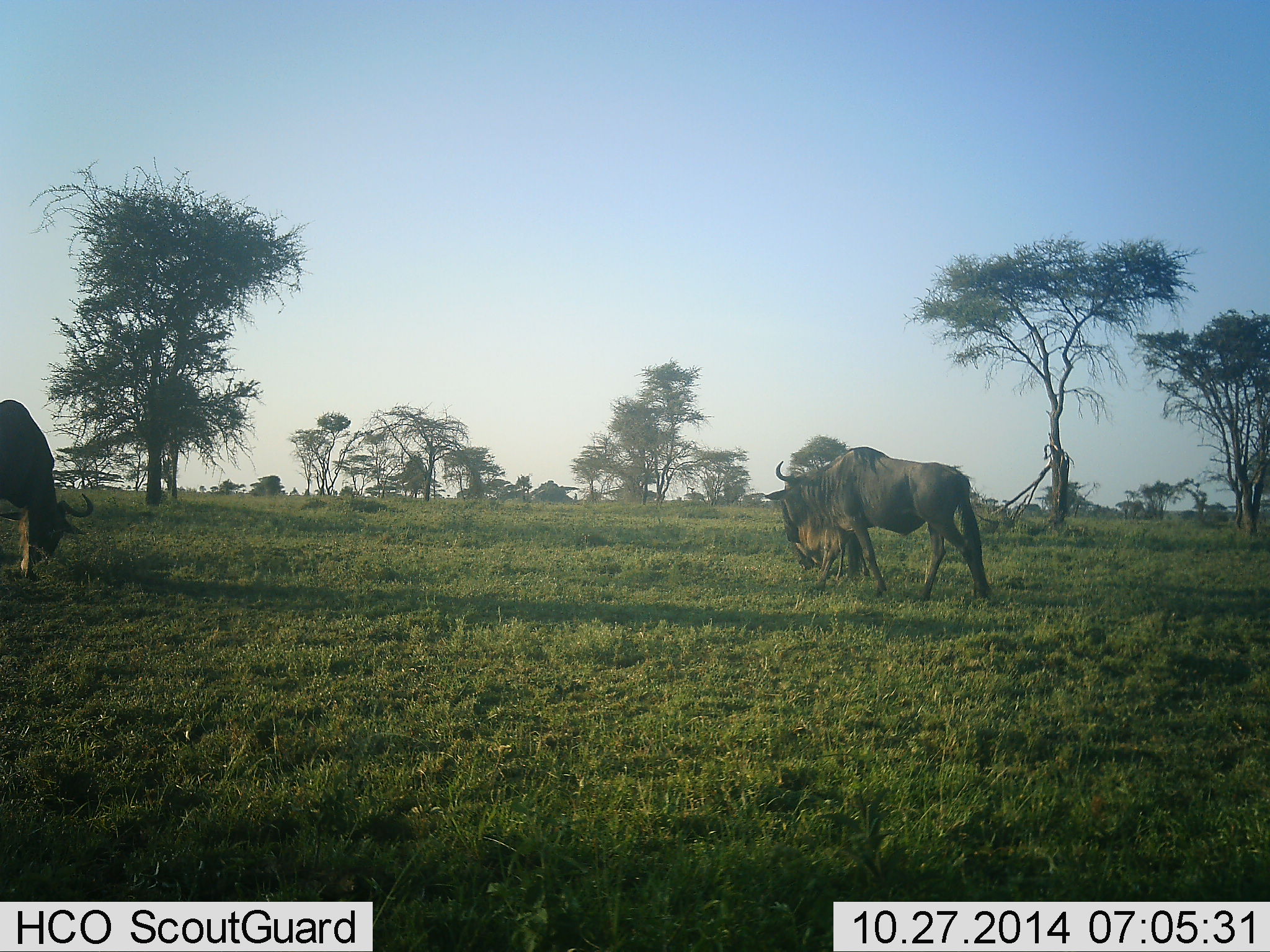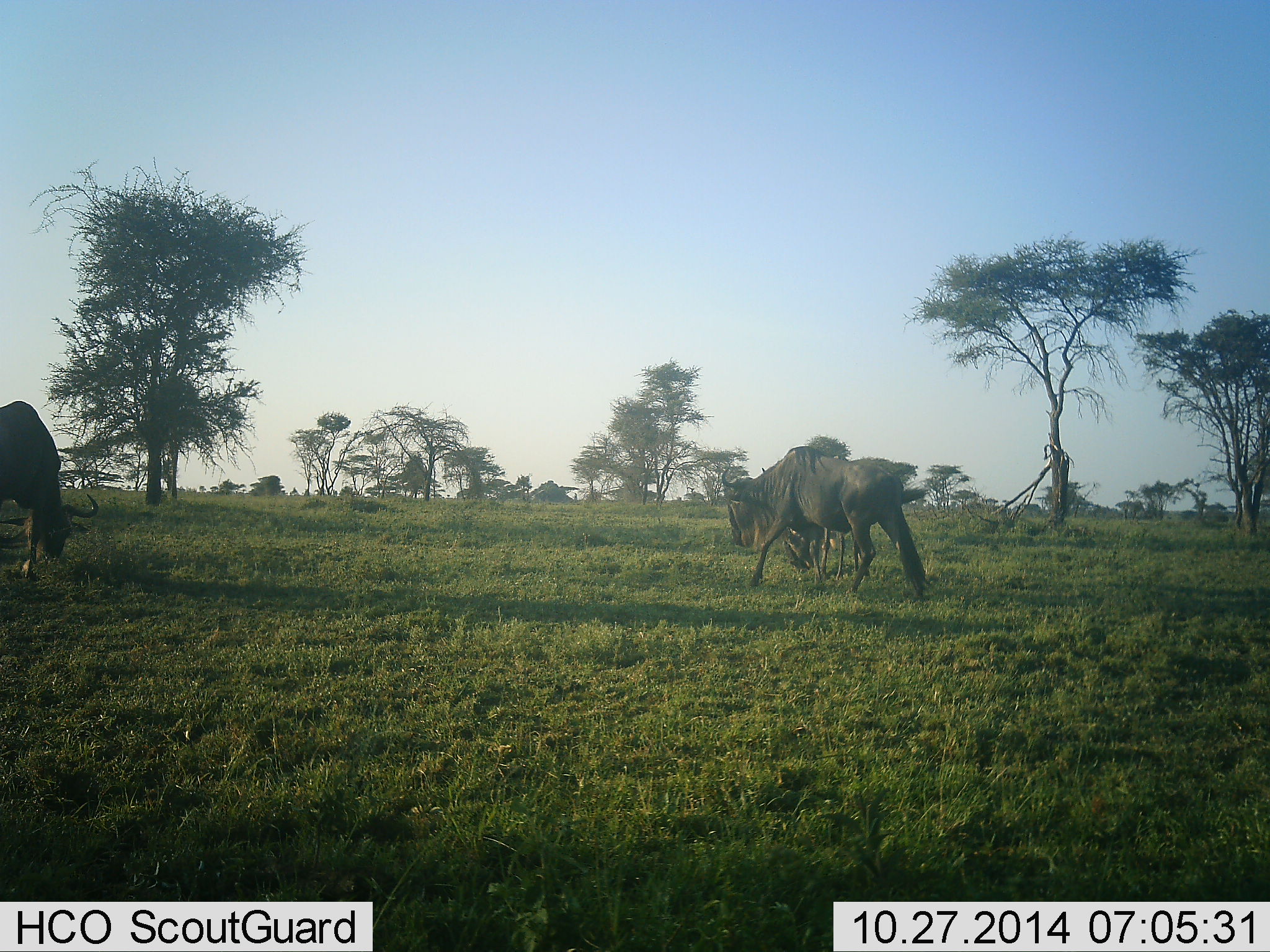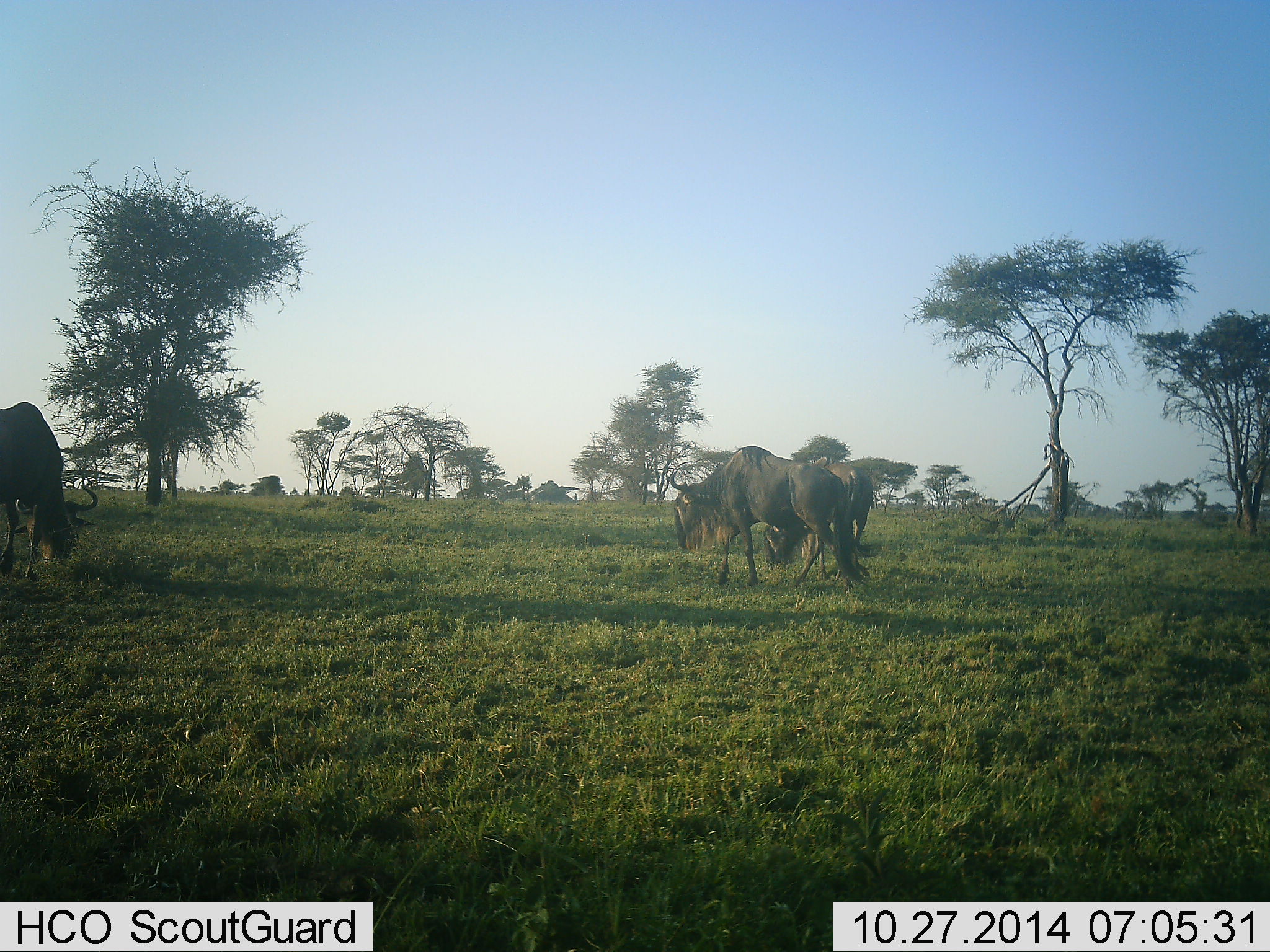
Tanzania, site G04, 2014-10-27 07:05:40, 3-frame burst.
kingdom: Animalia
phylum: Chordata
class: Mammalia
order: Artiodactyla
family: Bovidae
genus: Connochaetes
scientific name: Connochaetes taurinus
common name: blue wildebeest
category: wildebeest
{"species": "wildebeest (blue wildebeest) (Connochaetes taurinus)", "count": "3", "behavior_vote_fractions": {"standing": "10%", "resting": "0%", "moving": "70%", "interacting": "0%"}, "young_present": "0%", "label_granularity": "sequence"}